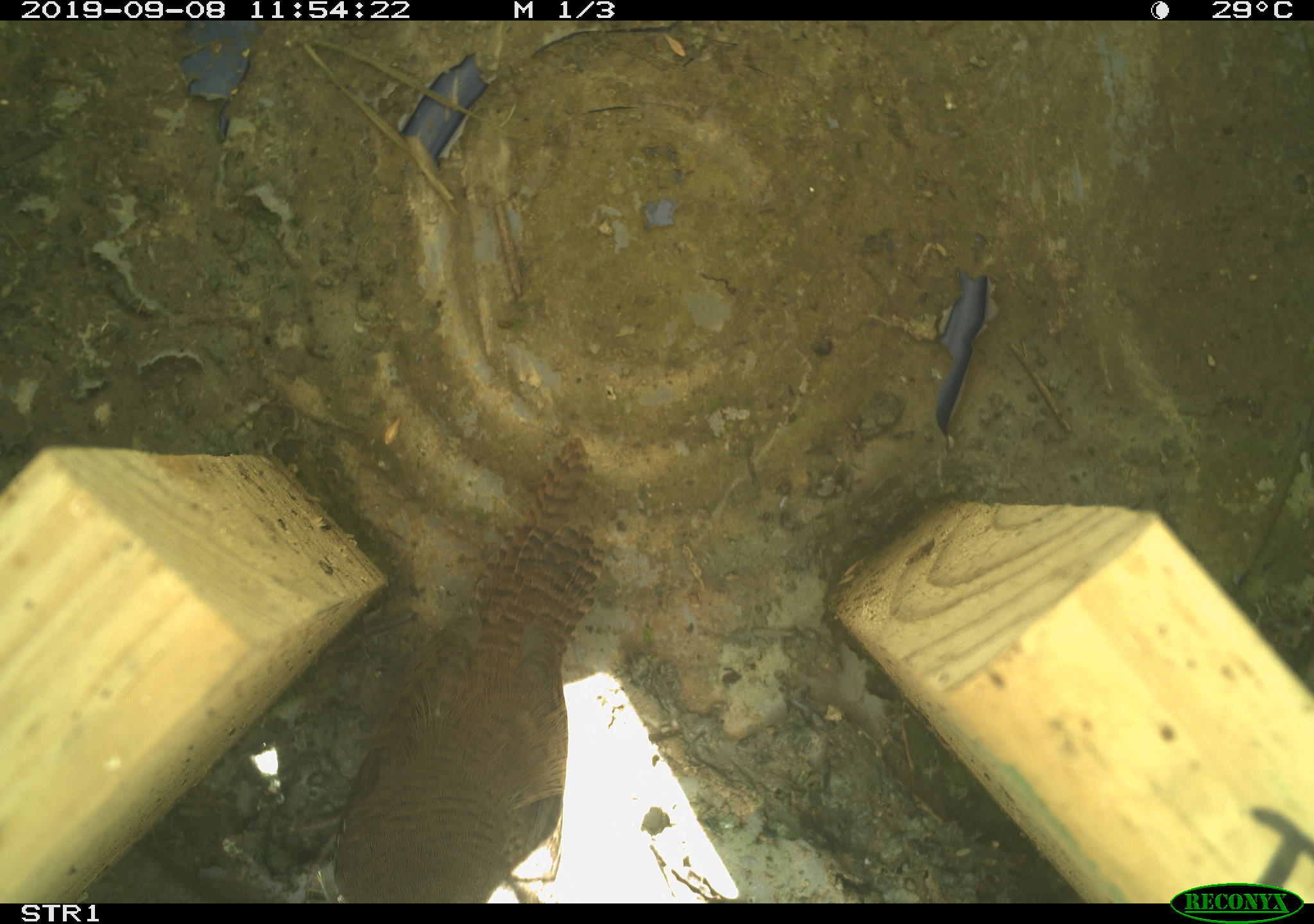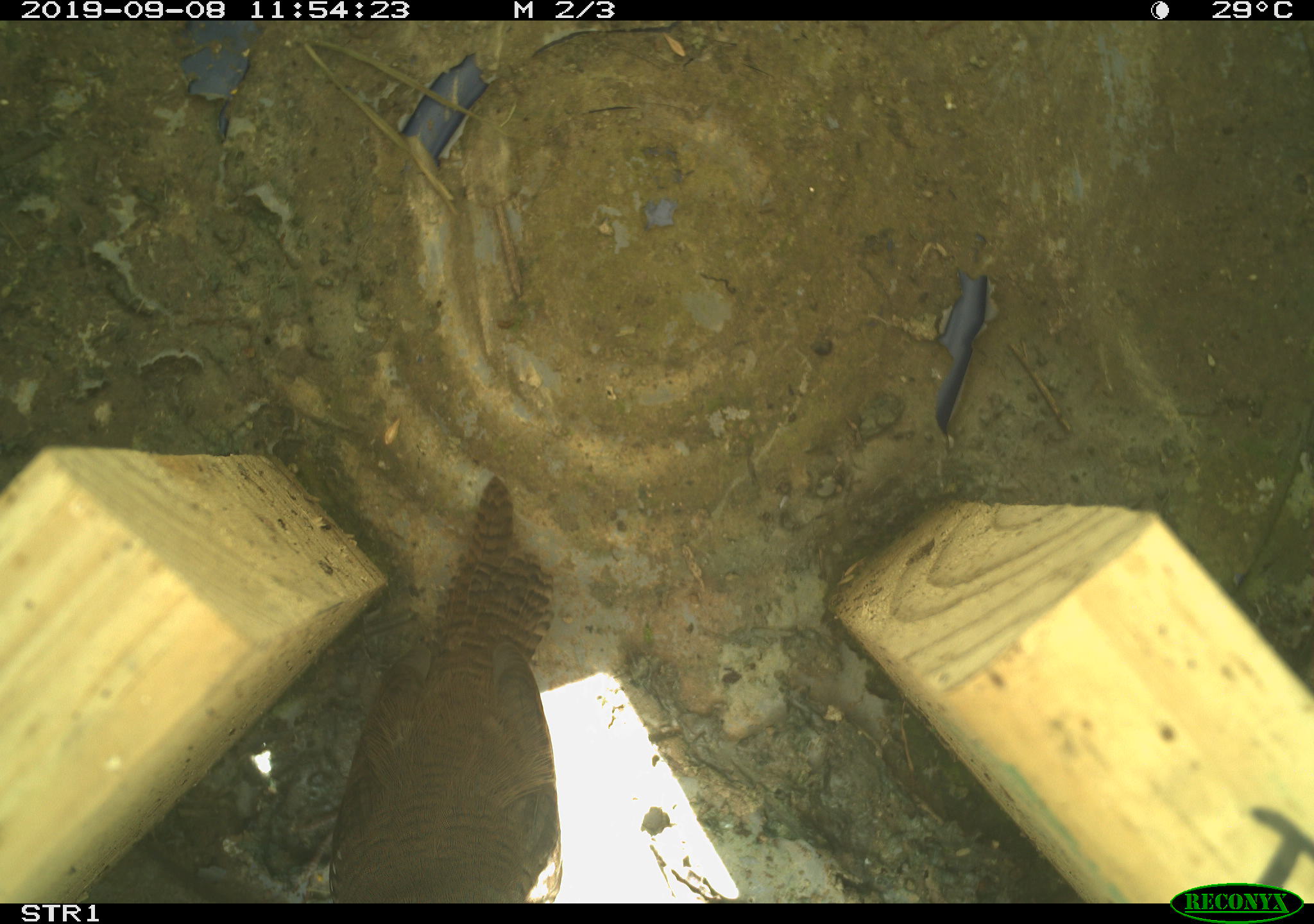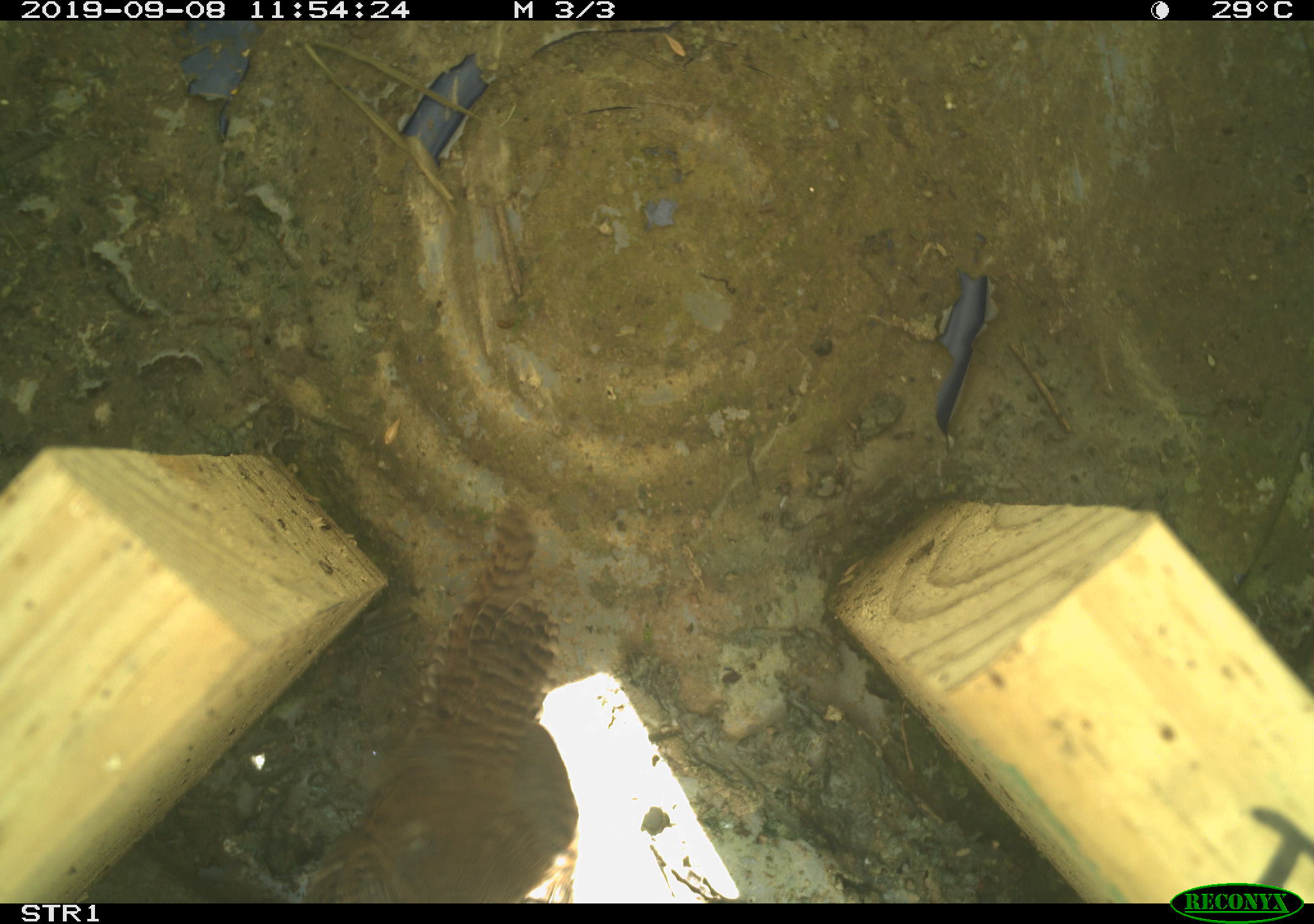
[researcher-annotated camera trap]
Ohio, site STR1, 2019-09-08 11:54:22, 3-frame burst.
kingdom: Animalia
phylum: Chordata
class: Aves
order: Passeriformes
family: Troglodytidae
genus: Troglodytes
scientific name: Troglodytes aedon aedon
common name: northern house wren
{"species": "northern house wren (Troglodytes aedon aedon)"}